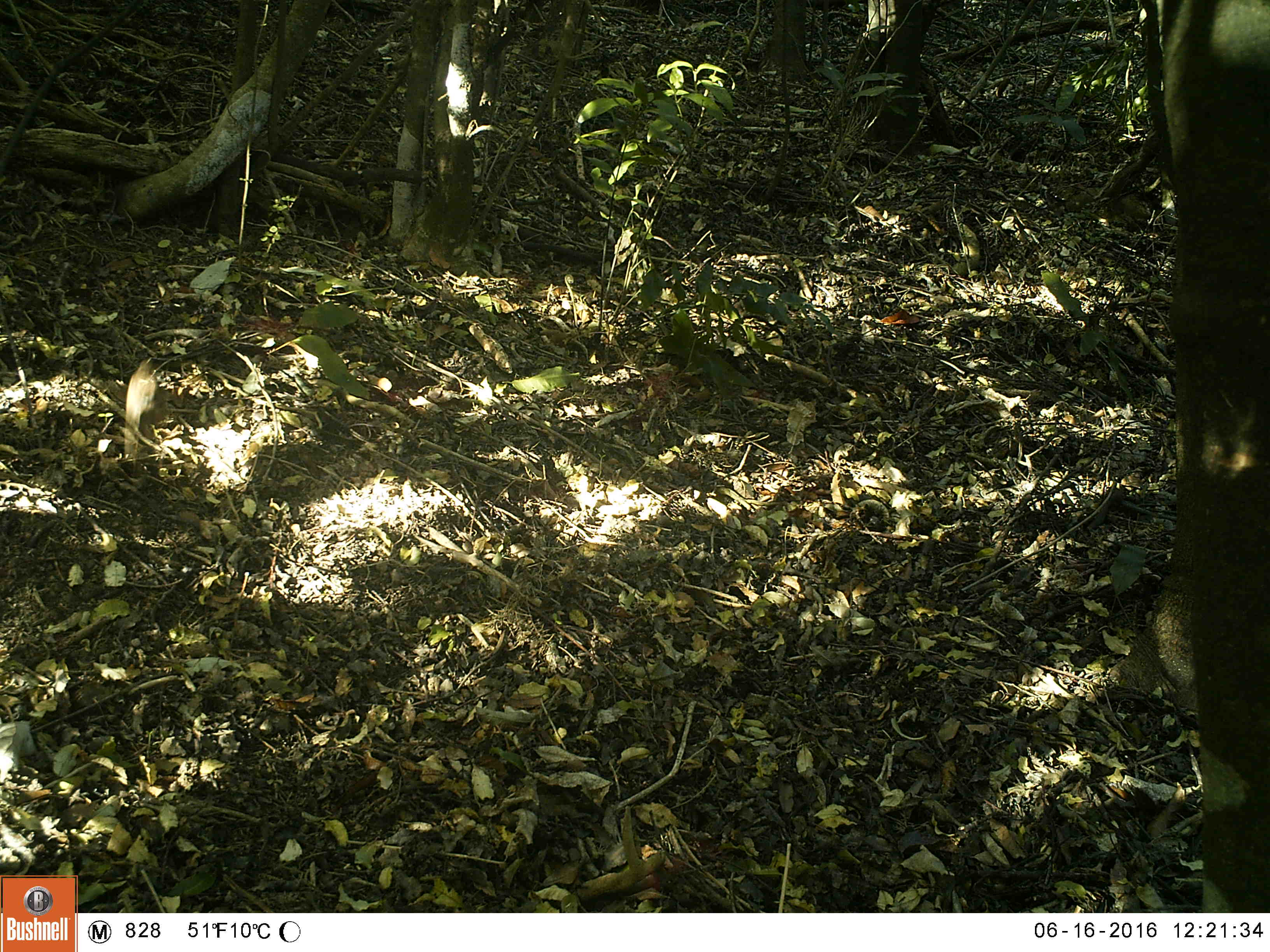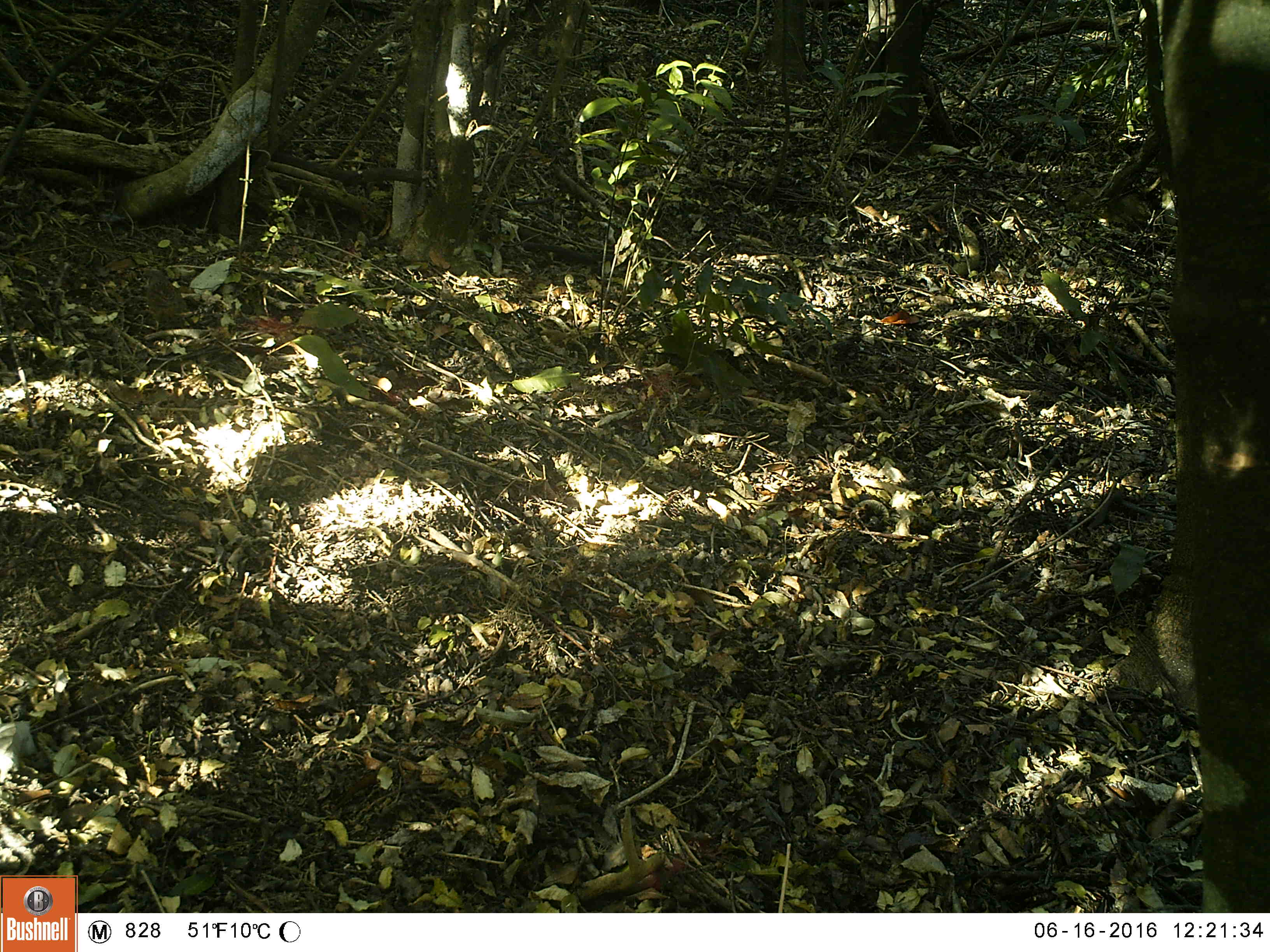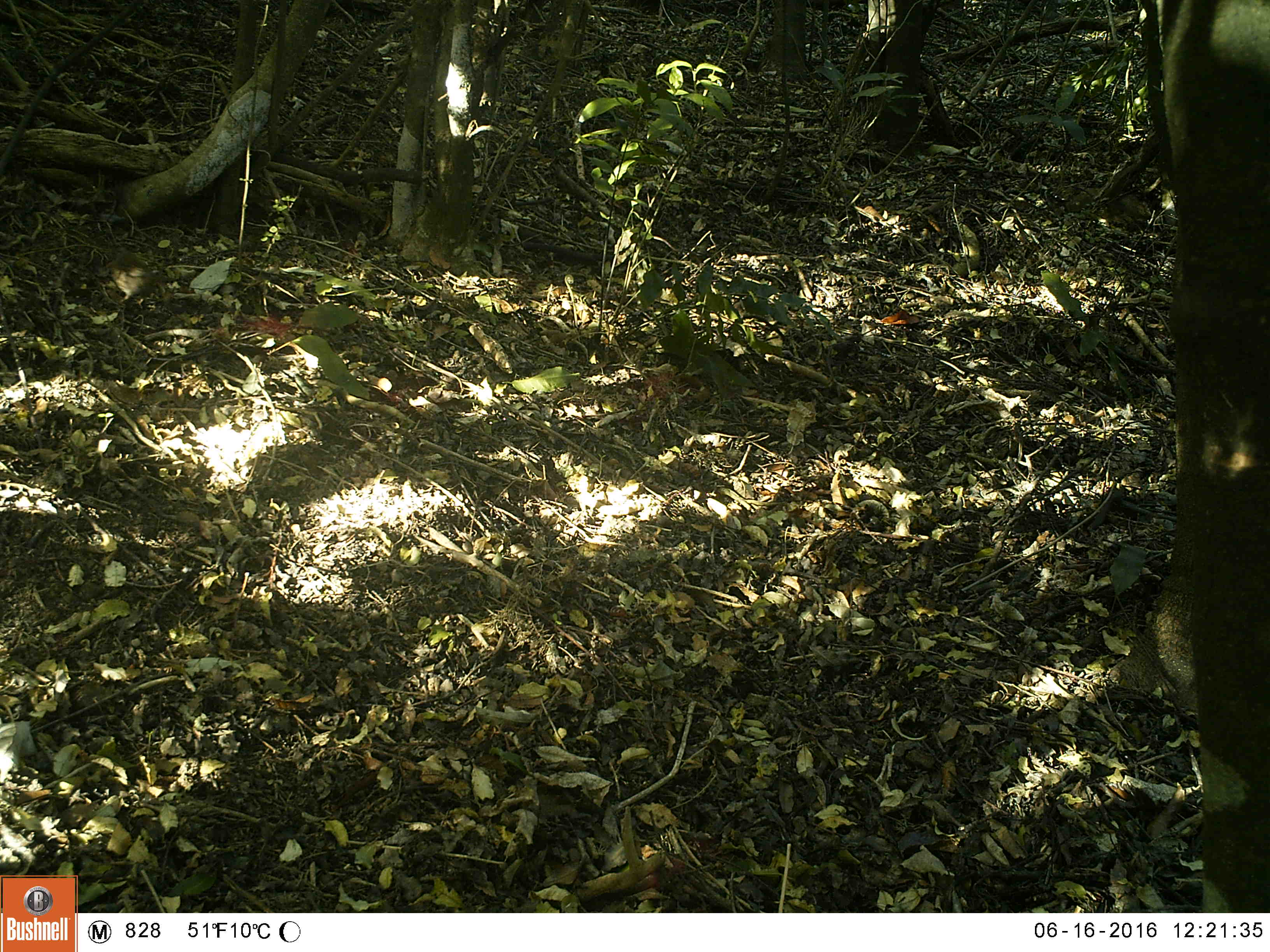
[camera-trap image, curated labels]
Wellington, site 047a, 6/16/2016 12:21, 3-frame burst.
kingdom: Animalia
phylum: Chordata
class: Aves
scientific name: Aves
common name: bird